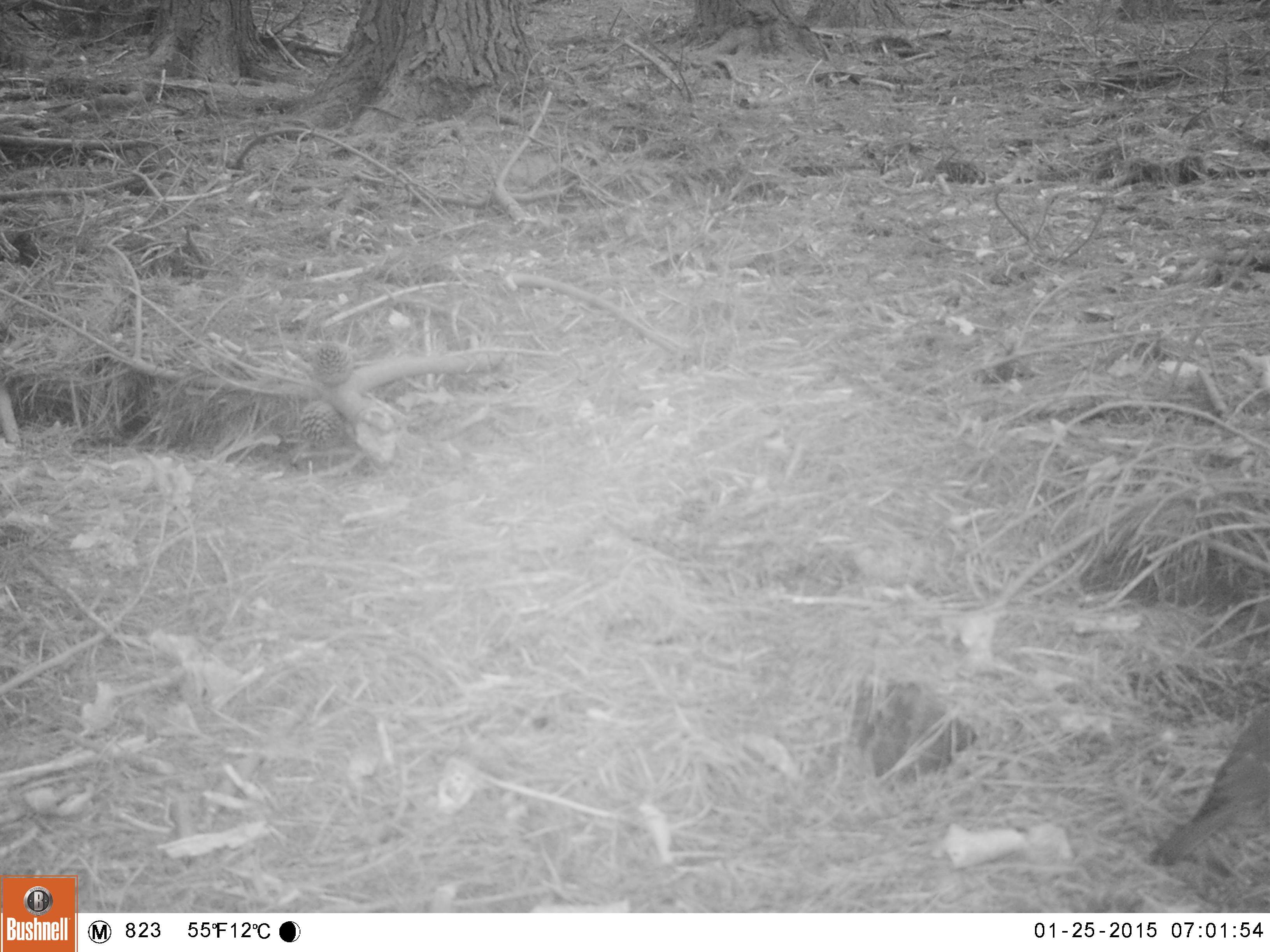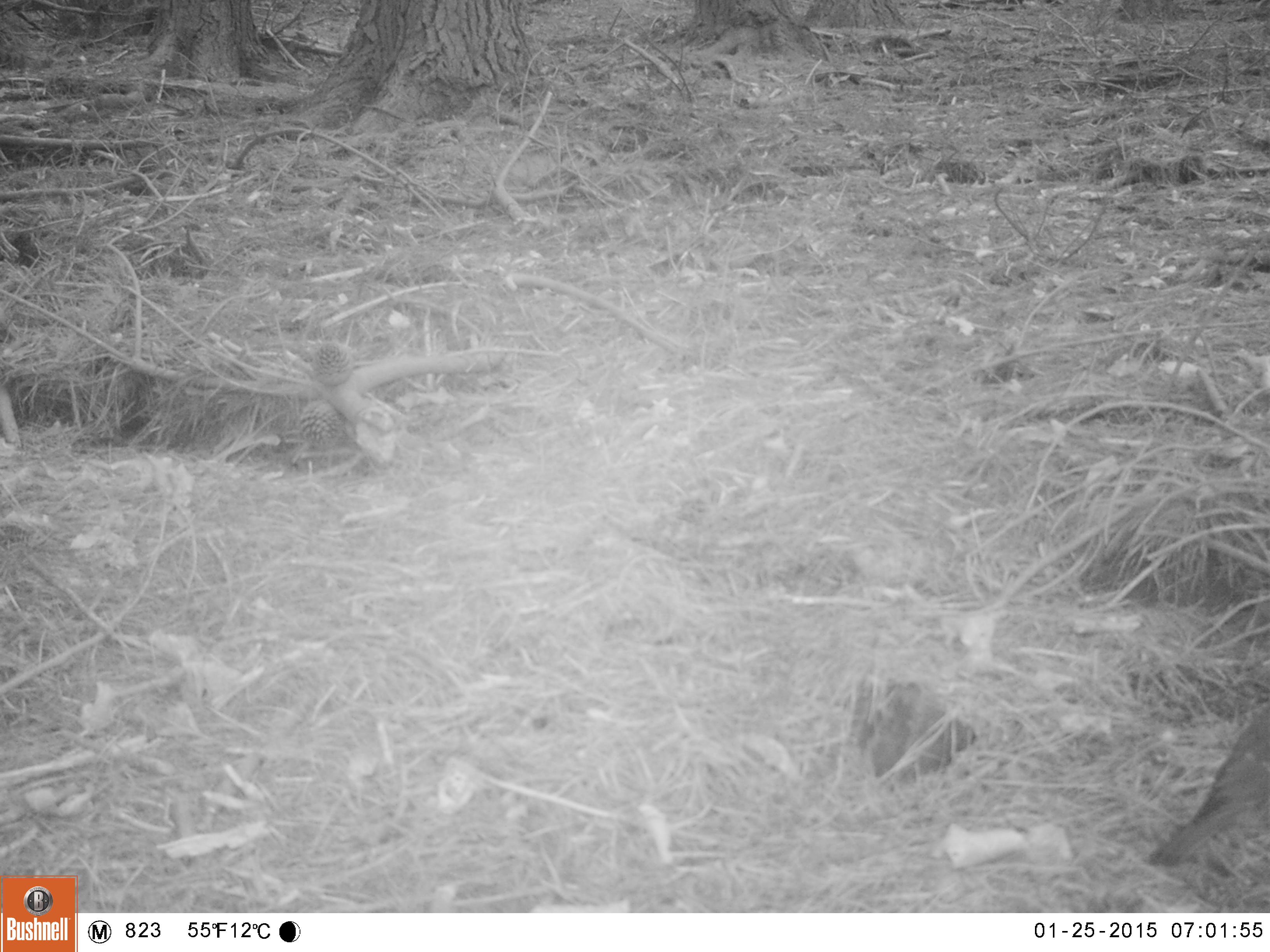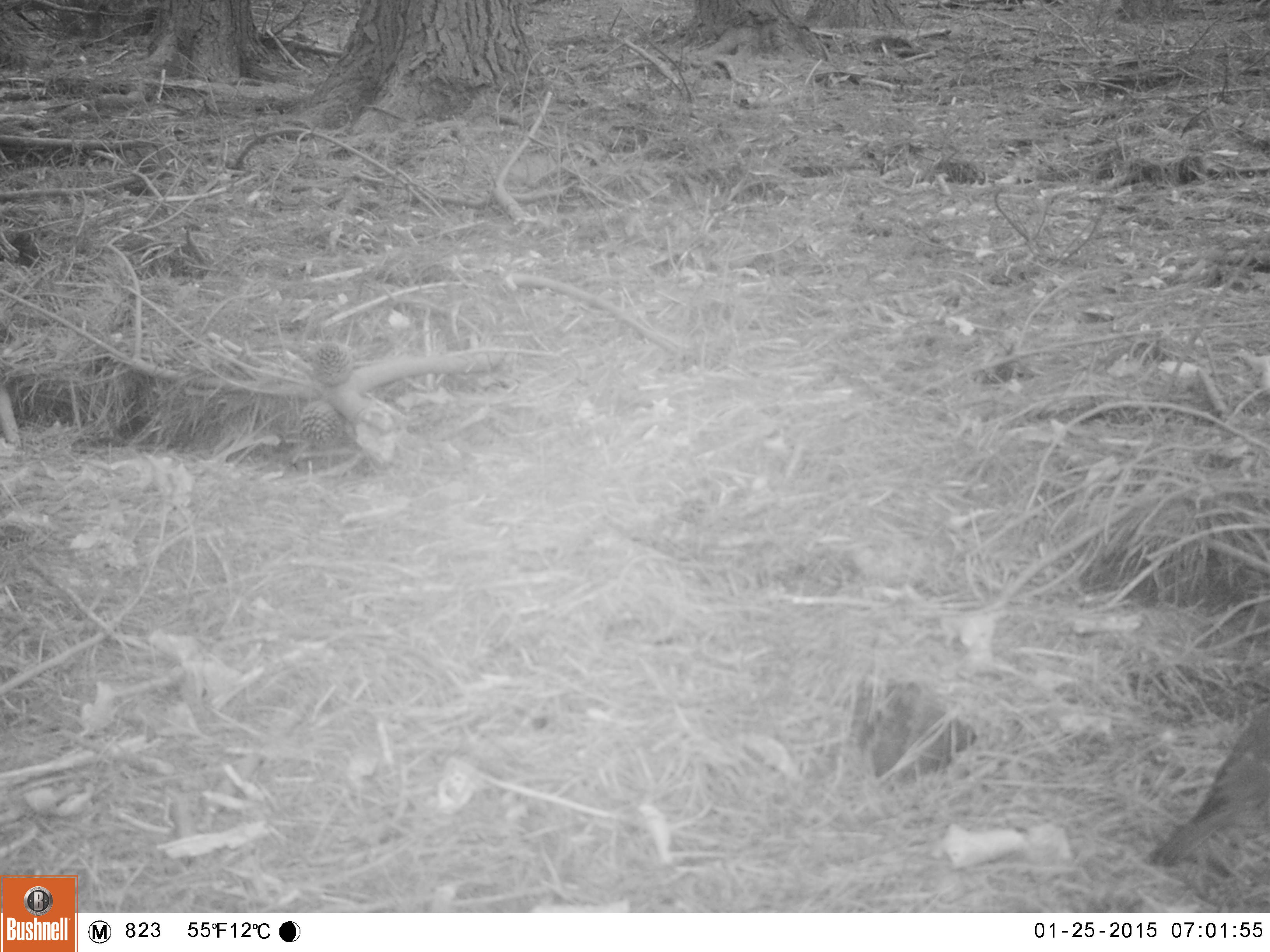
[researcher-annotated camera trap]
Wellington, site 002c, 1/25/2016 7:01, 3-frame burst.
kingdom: Animalia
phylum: Chordata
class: Aves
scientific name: Aves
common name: bird